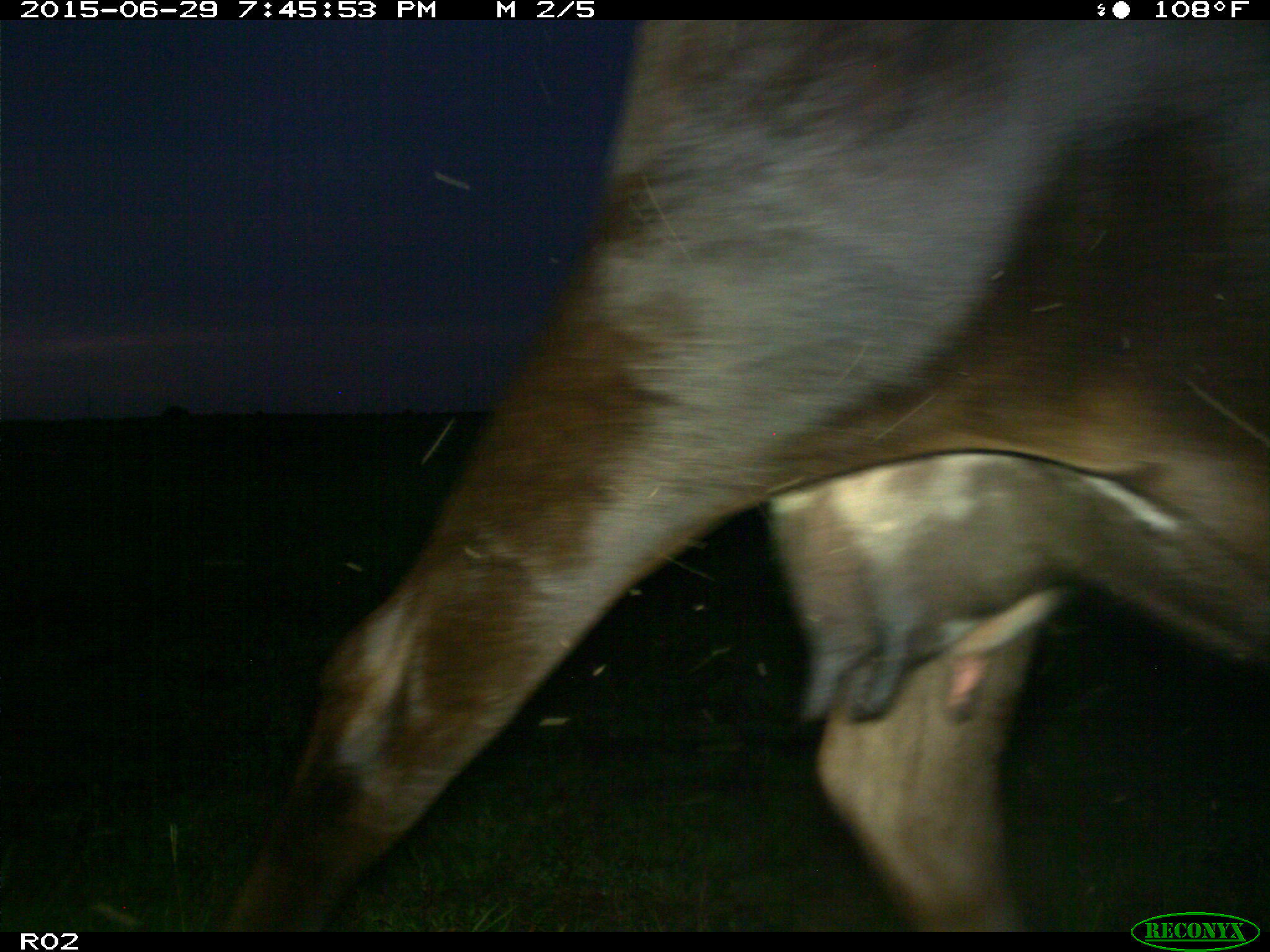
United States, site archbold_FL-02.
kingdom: Animalia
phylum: Chordata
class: Mammalia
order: Artiodactyla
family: Bovidae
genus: Bos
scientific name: Bos taurus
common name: domestic cow